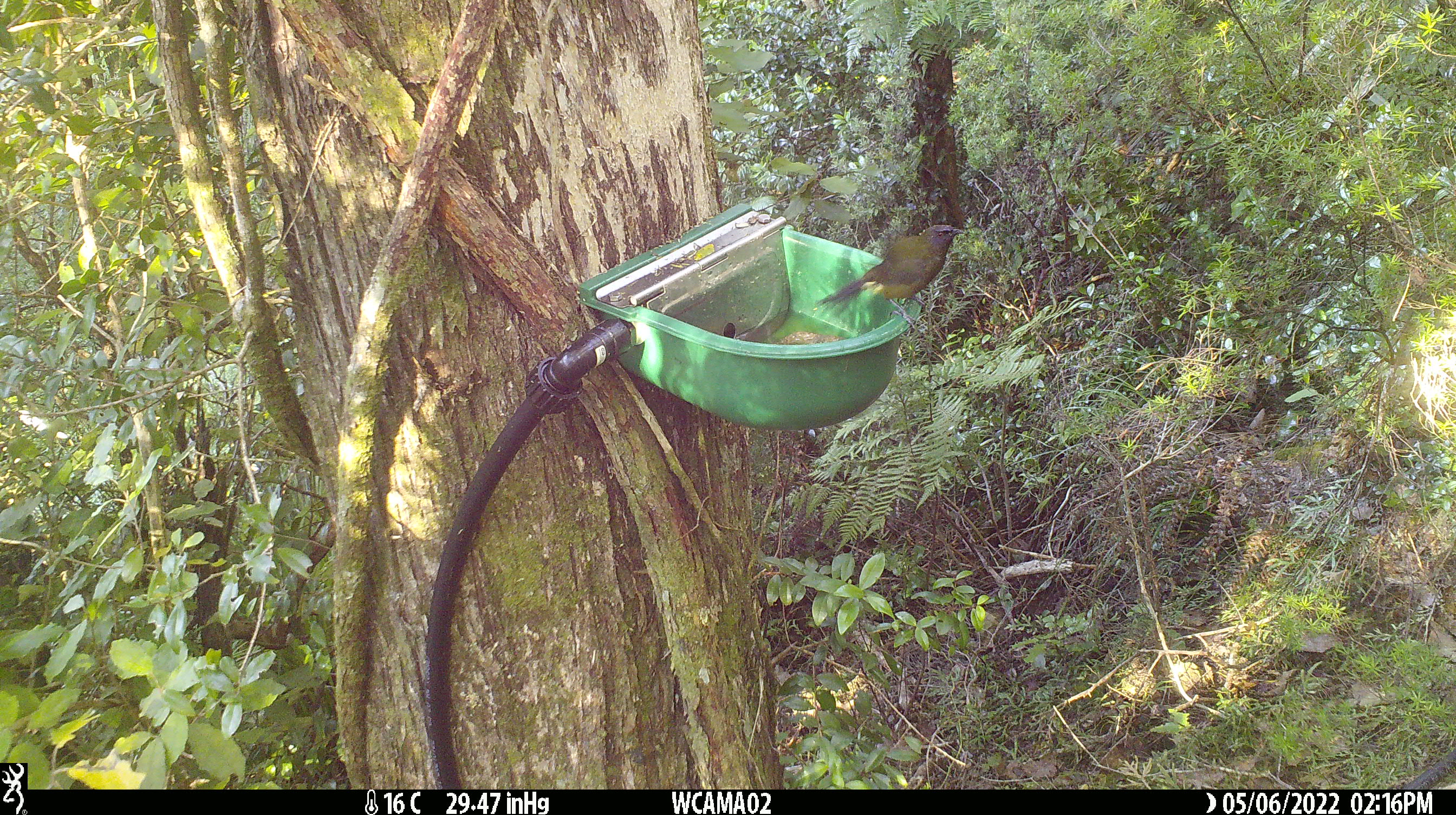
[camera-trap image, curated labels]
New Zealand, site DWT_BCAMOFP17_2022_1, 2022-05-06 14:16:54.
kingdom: Animalia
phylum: Chordata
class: Aves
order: Passeriformes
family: Meliphagidae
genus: Anthornis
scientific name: Anthornis melanura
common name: new zealand bellbird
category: bellbird